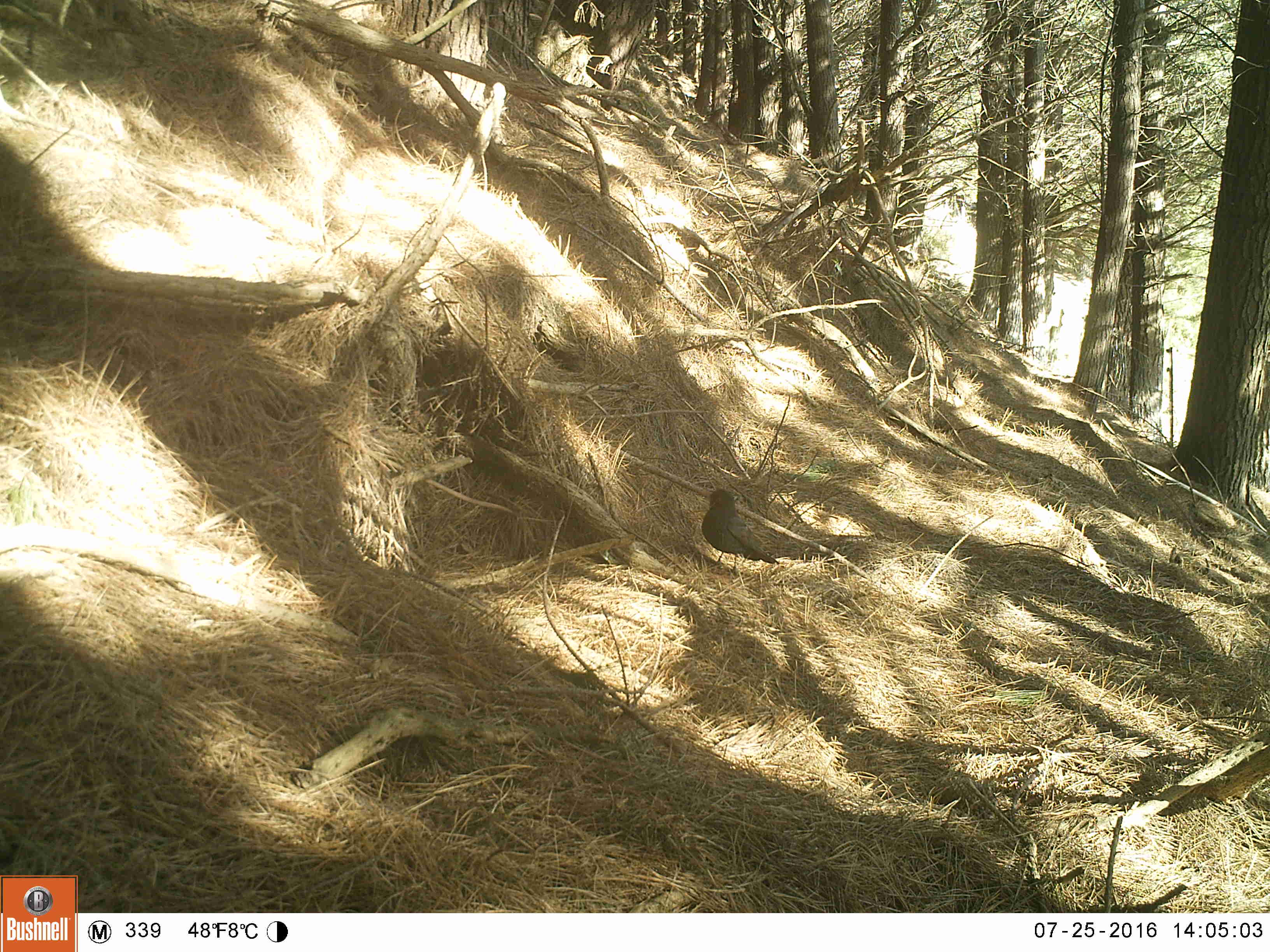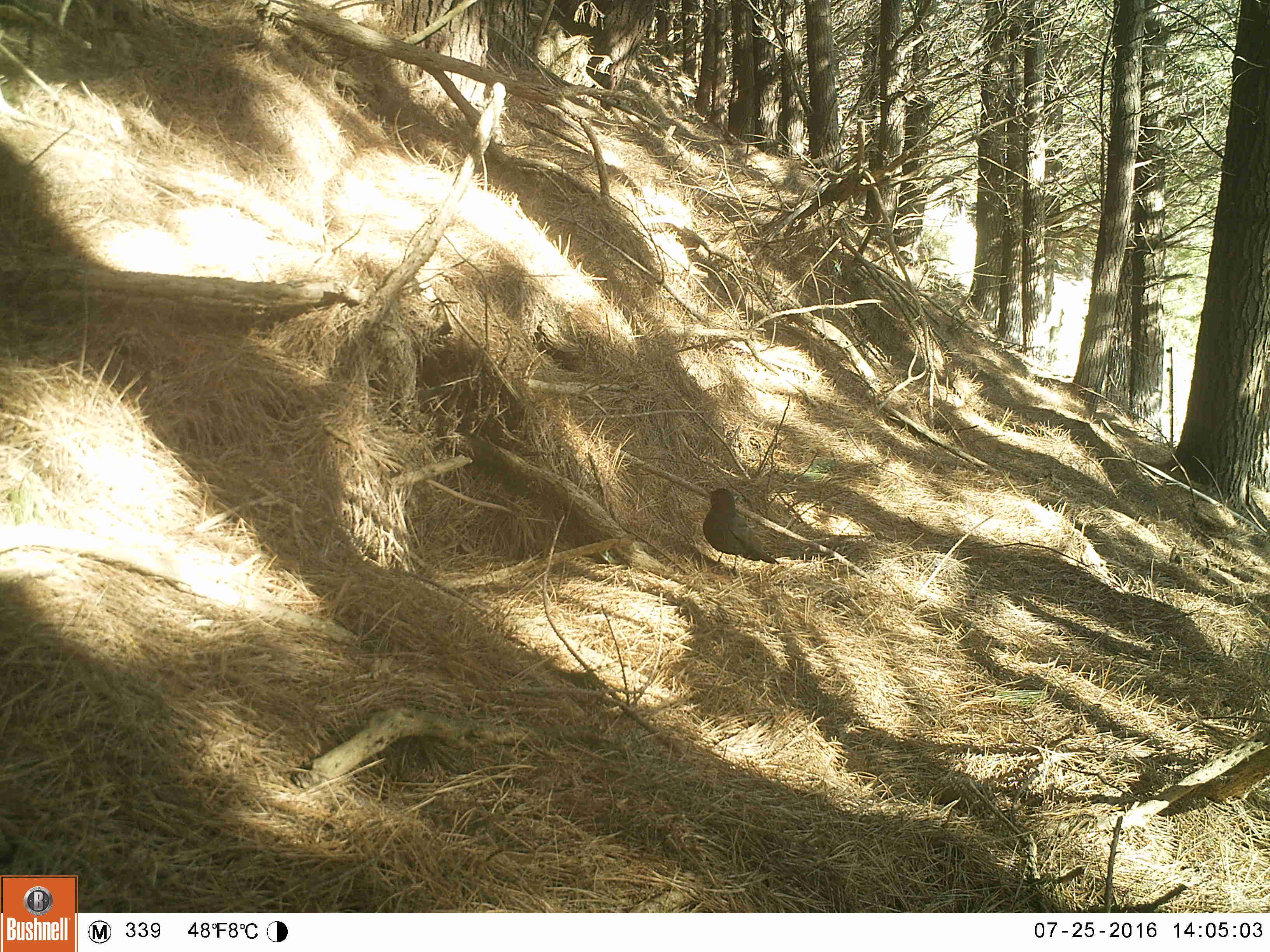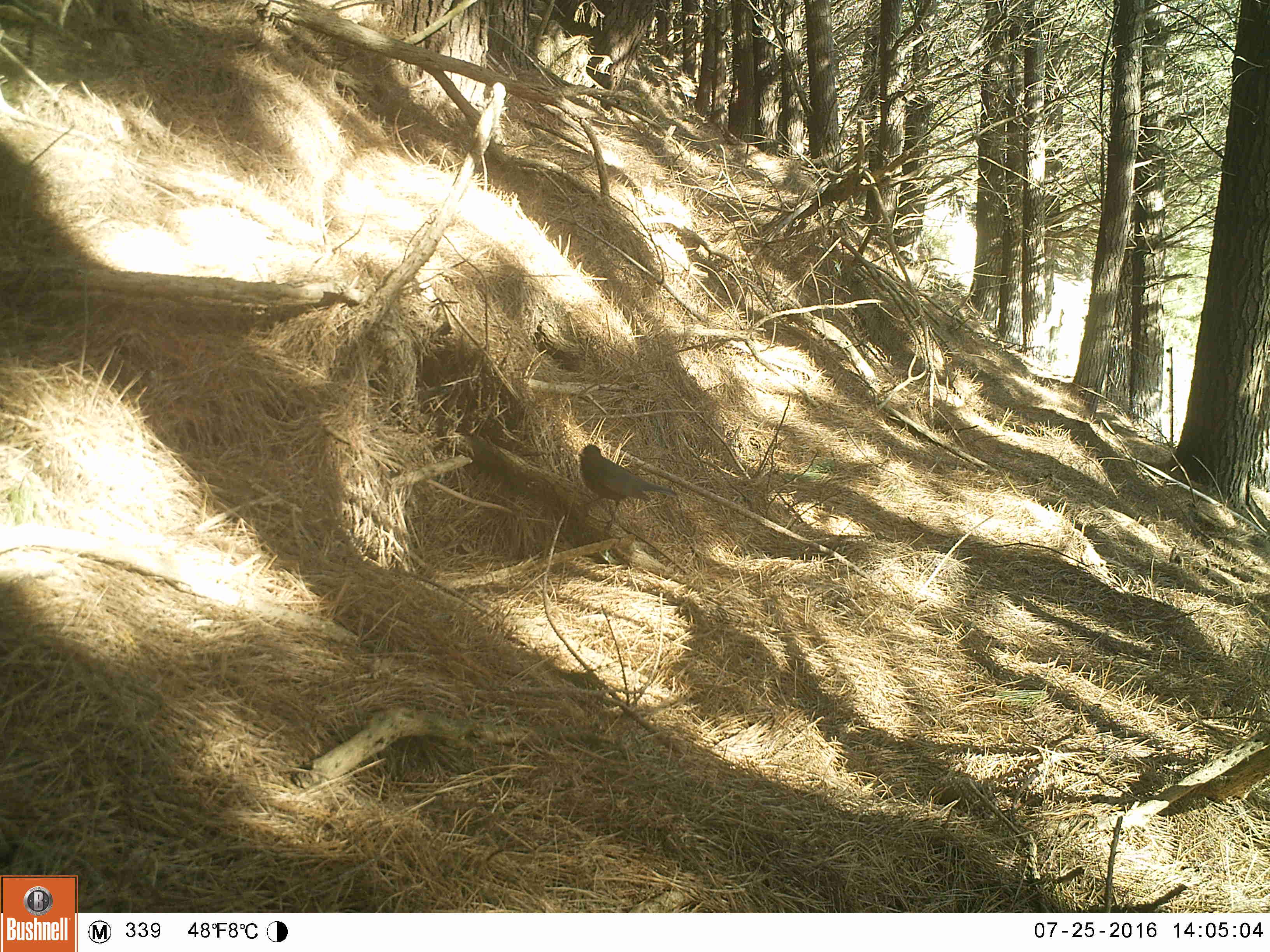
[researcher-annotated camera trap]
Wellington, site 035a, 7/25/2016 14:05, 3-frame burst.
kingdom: Animalia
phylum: Chordata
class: Aves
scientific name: Aves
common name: bird